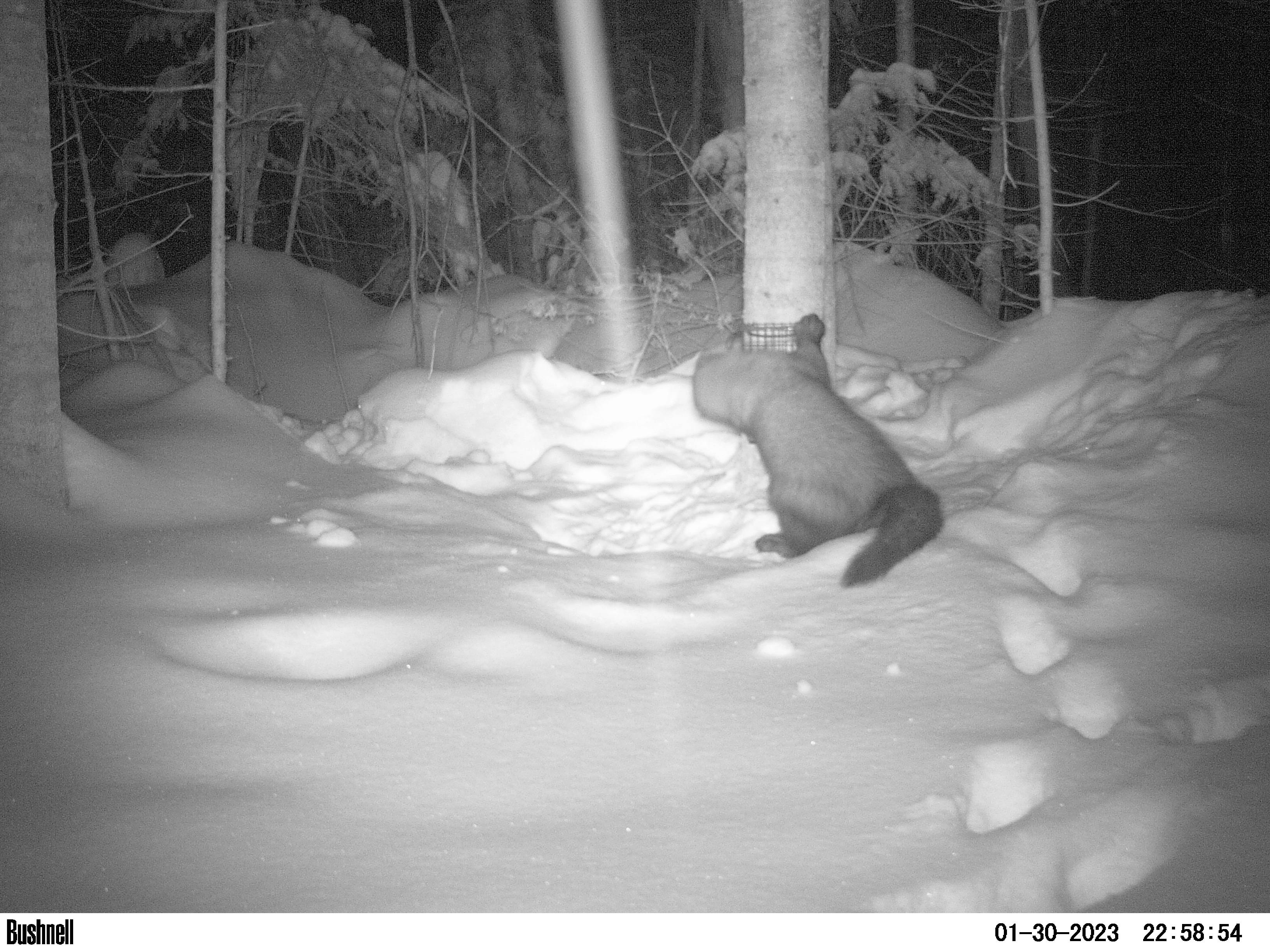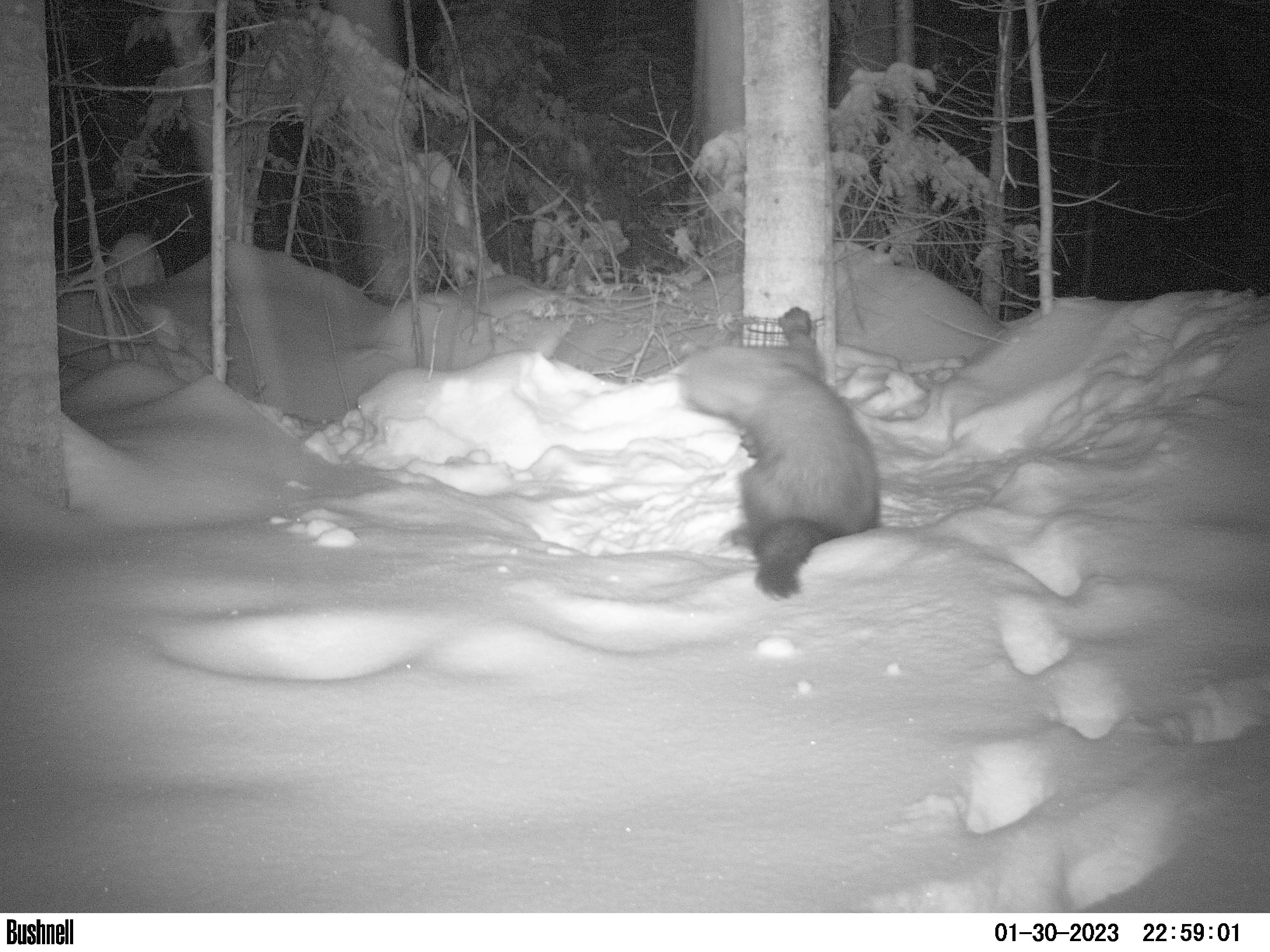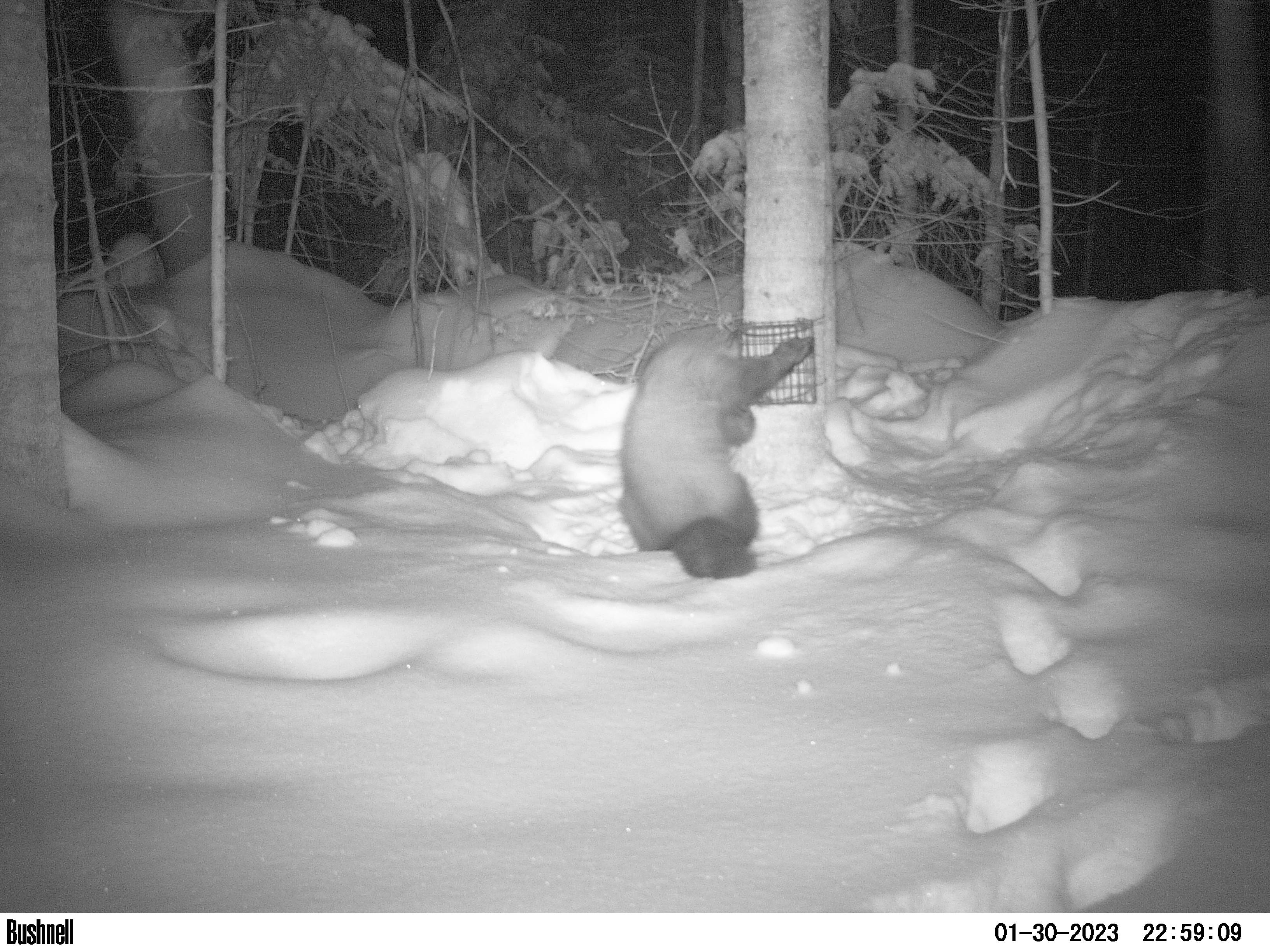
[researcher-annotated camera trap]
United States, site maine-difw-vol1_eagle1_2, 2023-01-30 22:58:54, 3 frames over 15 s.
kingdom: Animalia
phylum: Chordata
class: Mammalia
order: Carnivora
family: Mustelidae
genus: Pekania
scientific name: Pekania pennanti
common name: fisher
Fisher (Pekania pennanti).